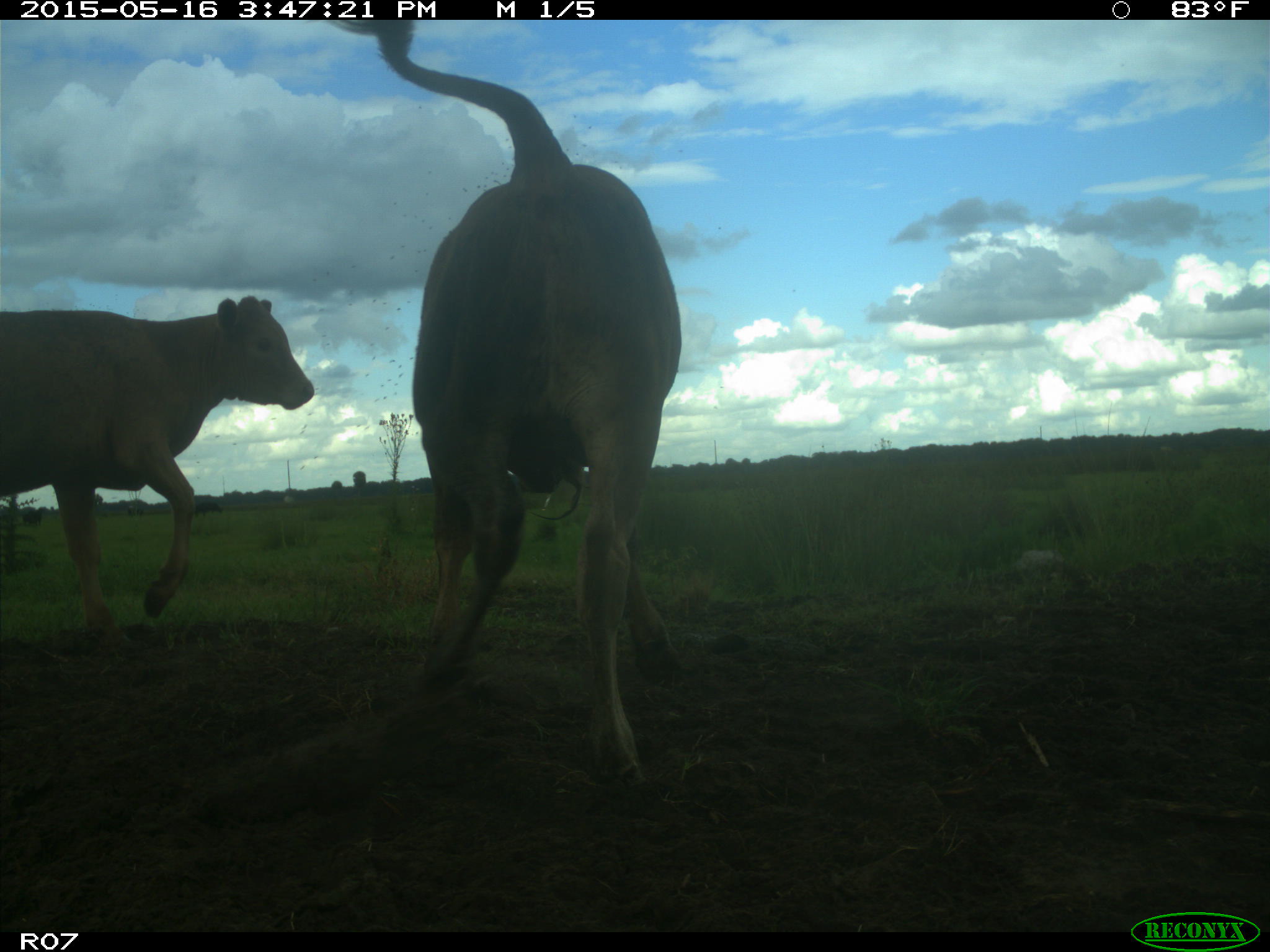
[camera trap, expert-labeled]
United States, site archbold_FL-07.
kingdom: Animalia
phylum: Chordata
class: Mammalia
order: Artiodactyla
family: Bovidae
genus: Bos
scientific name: Bos taurus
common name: domestic cow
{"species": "Bos taurus (domestic cow)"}